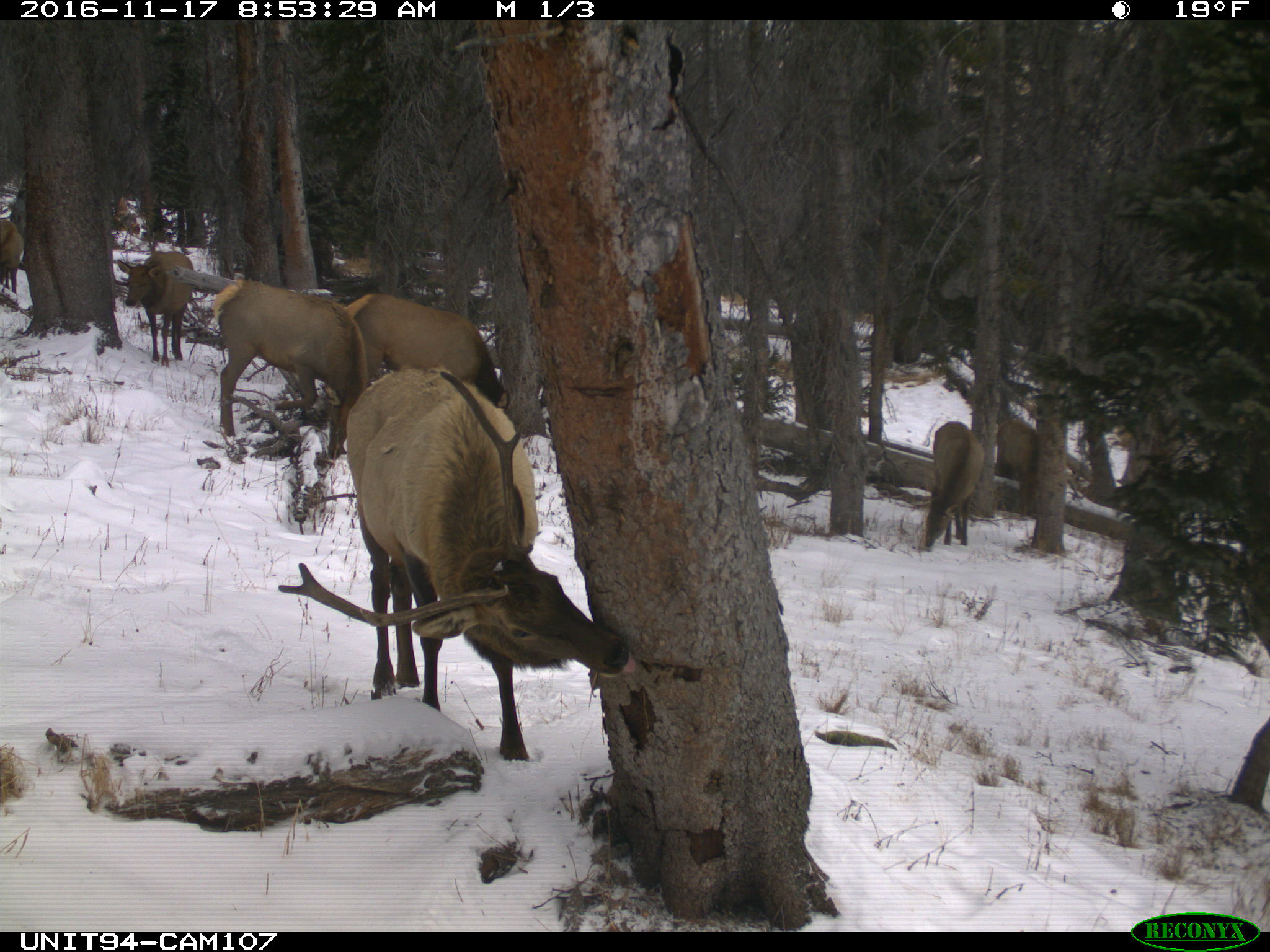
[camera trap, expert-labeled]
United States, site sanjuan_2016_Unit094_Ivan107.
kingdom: Animalia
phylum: Chordata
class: Mammalia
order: Artiodactyla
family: Cervidae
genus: Cervus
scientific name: Cervus elaphus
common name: red deer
Cervus elaphus (red deer).